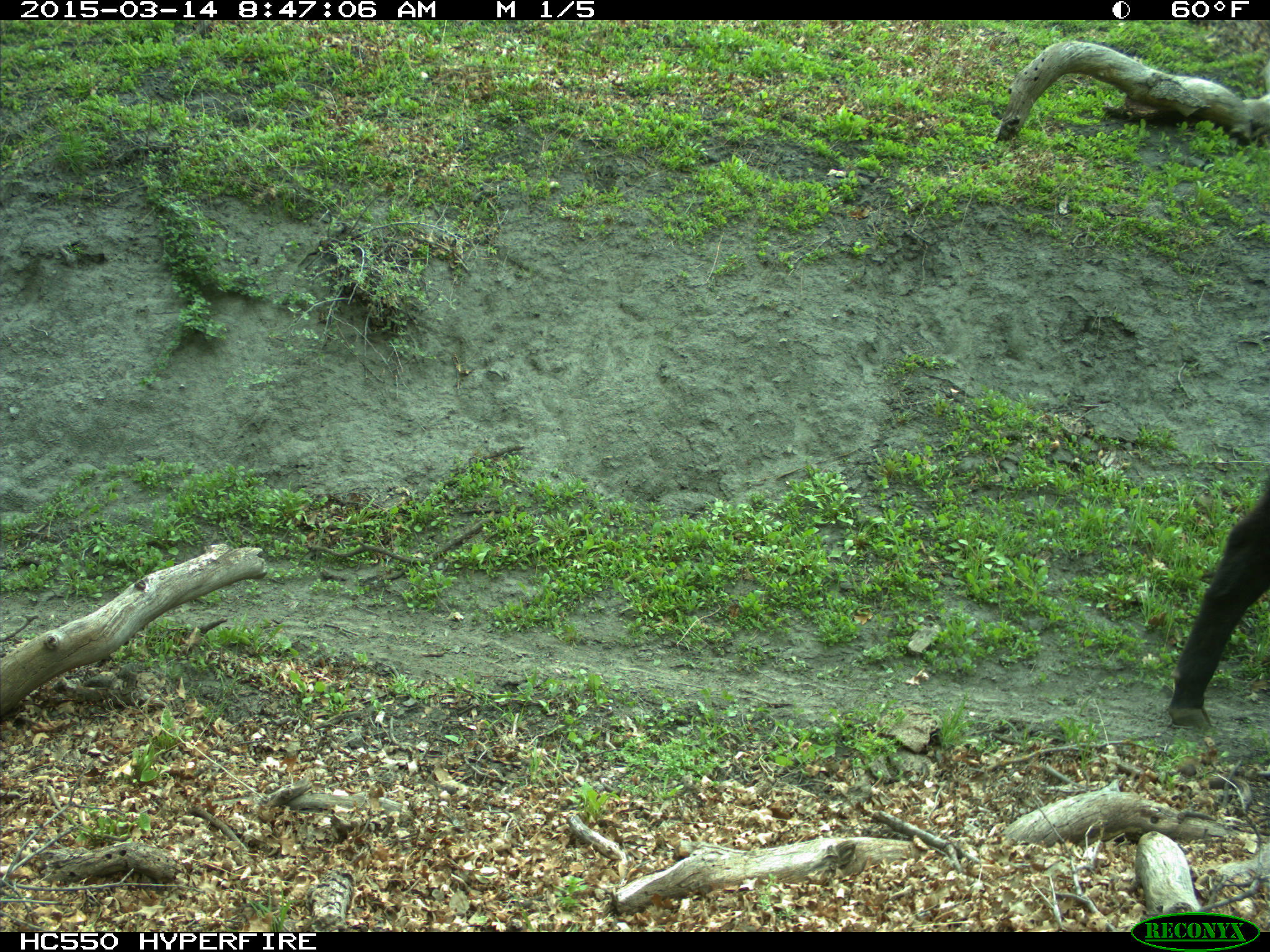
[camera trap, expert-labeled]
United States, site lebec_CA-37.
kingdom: Animalia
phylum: Chordata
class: Mammalia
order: Artiodactyla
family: Bovidae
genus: Bos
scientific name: Bos taurus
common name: domestic cow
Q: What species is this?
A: Bos taurus (domestic cow).